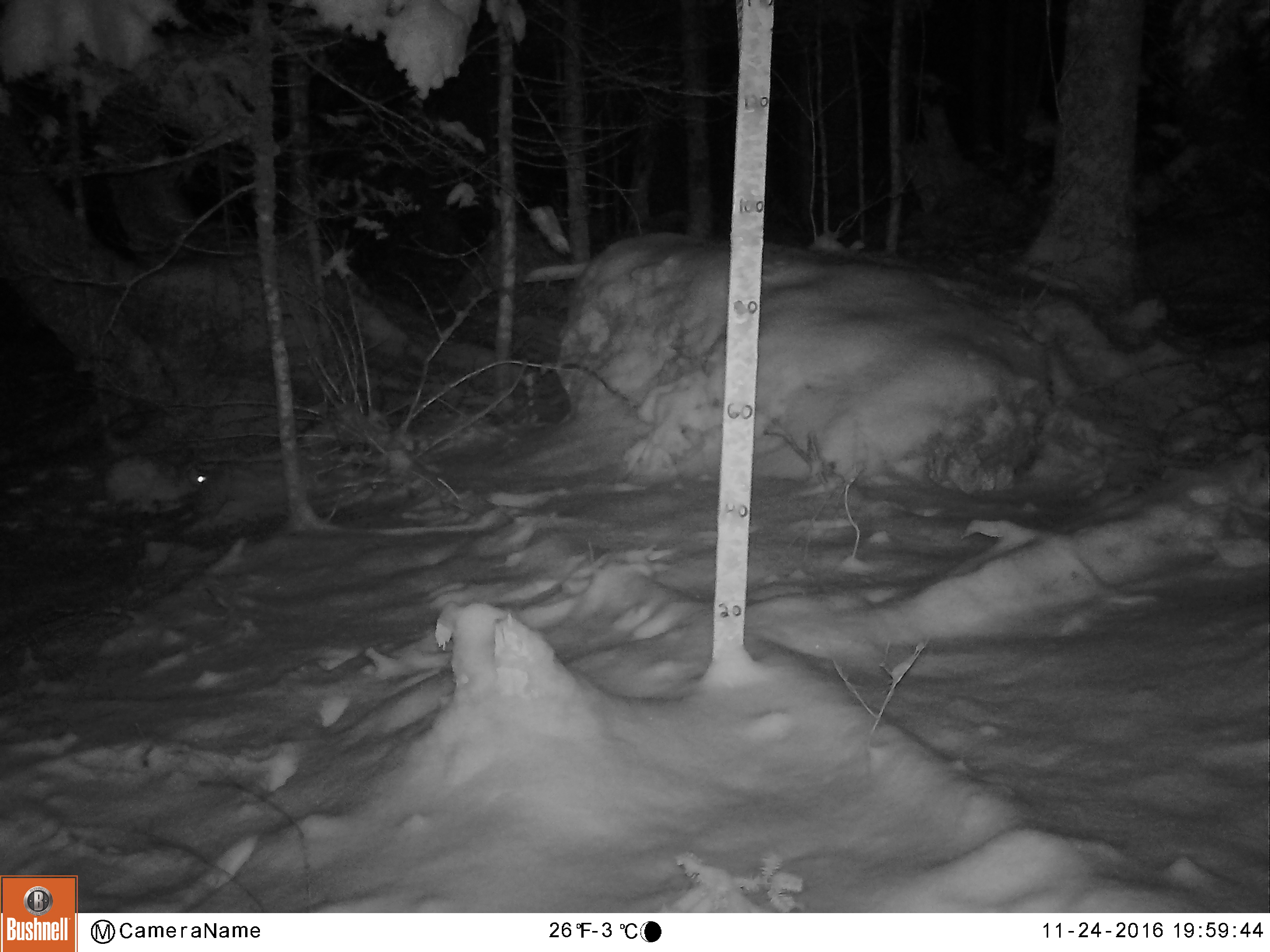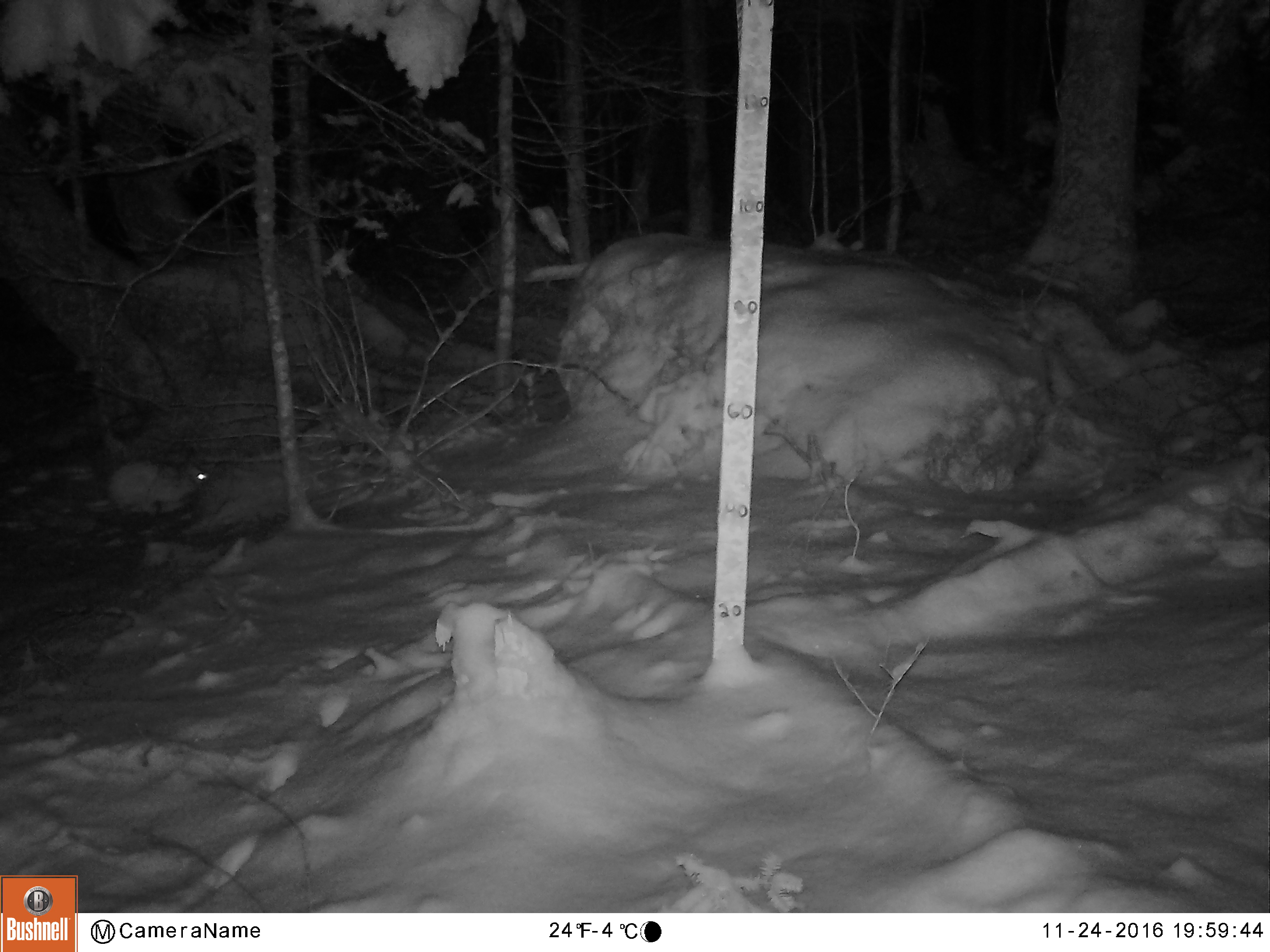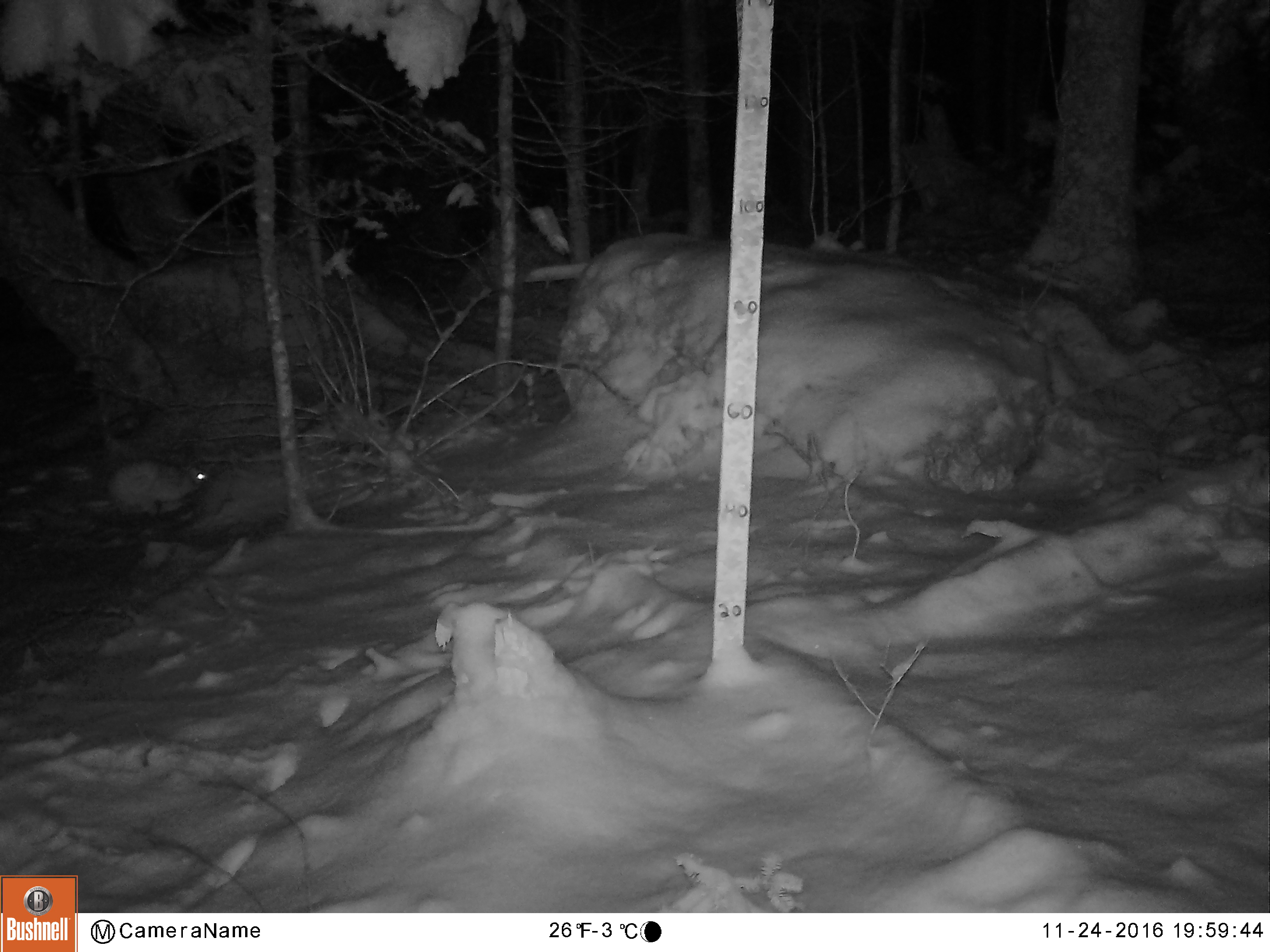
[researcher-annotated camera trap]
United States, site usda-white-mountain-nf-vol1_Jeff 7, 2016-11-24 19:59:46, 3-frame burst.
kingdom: Animalia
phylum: Chordata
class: Mammalia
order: Lagomorpha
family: Leporidae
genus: Lepus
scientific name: Lepus americanus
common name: snowshoe hare